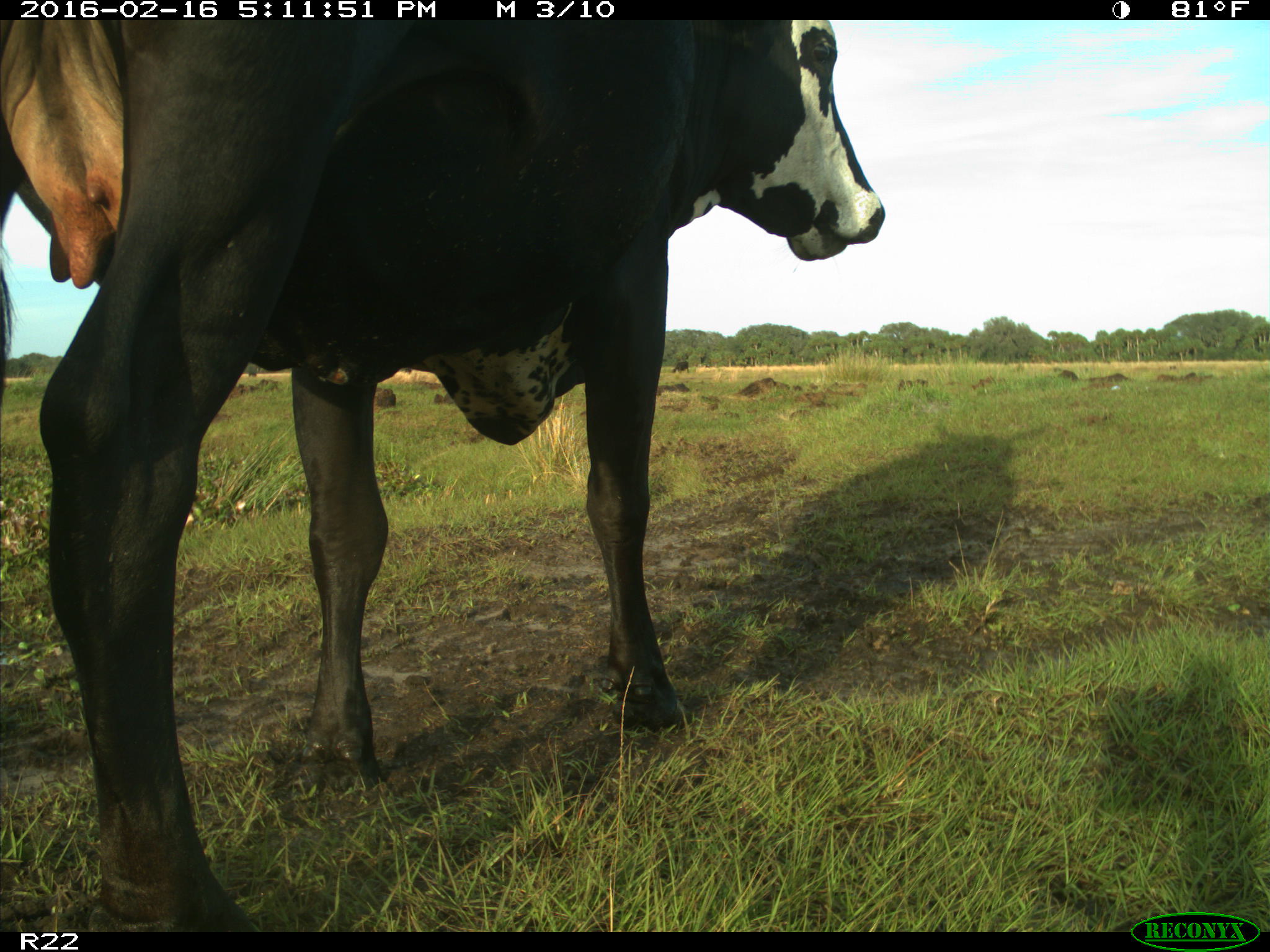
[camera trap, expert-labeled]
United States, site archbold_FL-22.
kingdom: Animalia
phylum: Chordata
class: Mammalia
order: Artiodactyla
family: Bovidae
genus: Bos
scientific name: Bos taurus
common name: domestic cow